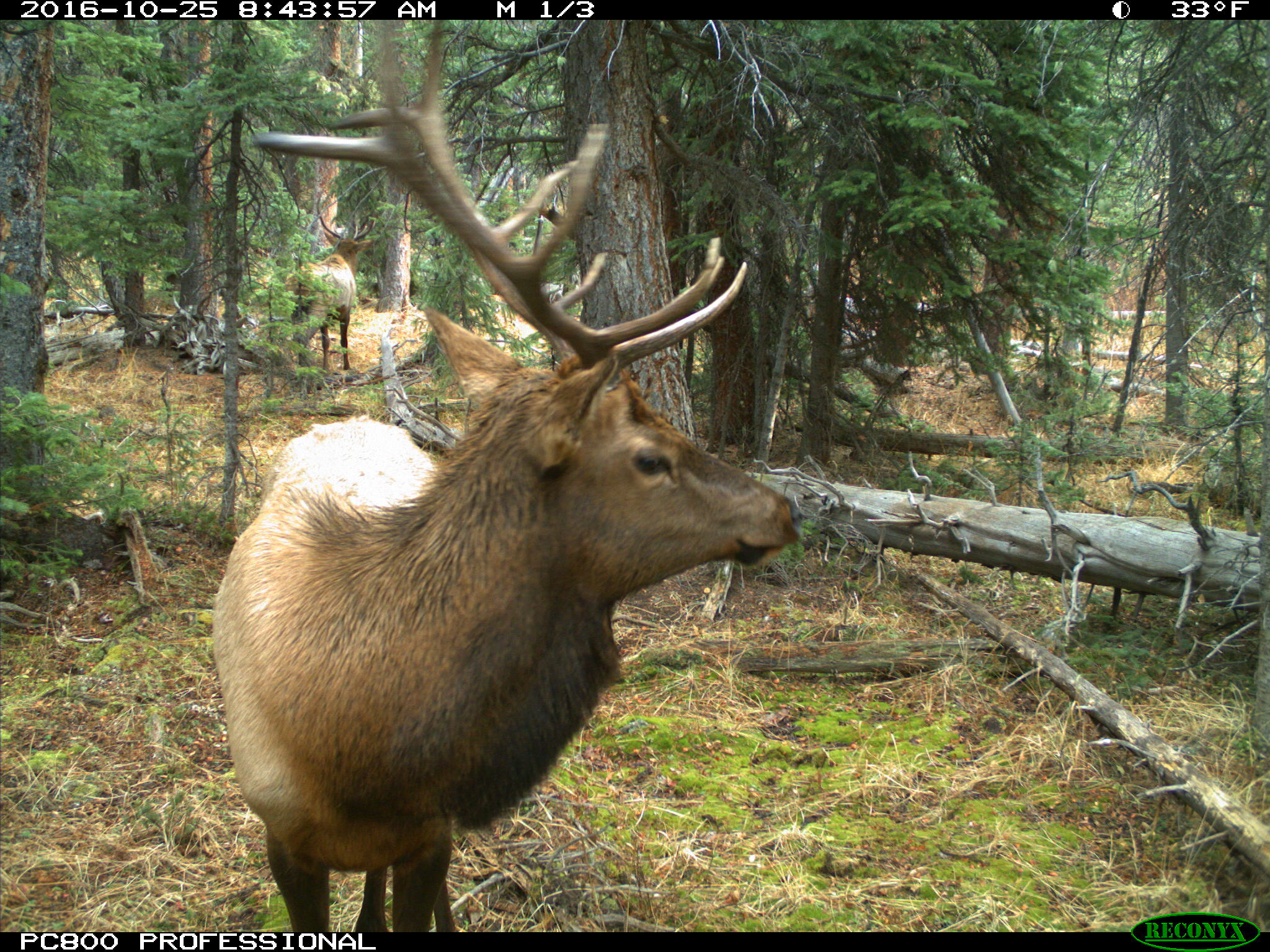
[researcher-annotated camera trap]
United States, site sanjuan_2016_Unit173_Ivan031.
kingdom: Animalia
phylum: Chordata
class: Mammalia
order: Artiodactyla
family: Cervidae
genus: Cervus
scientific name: Cervus elaphus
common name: red deer